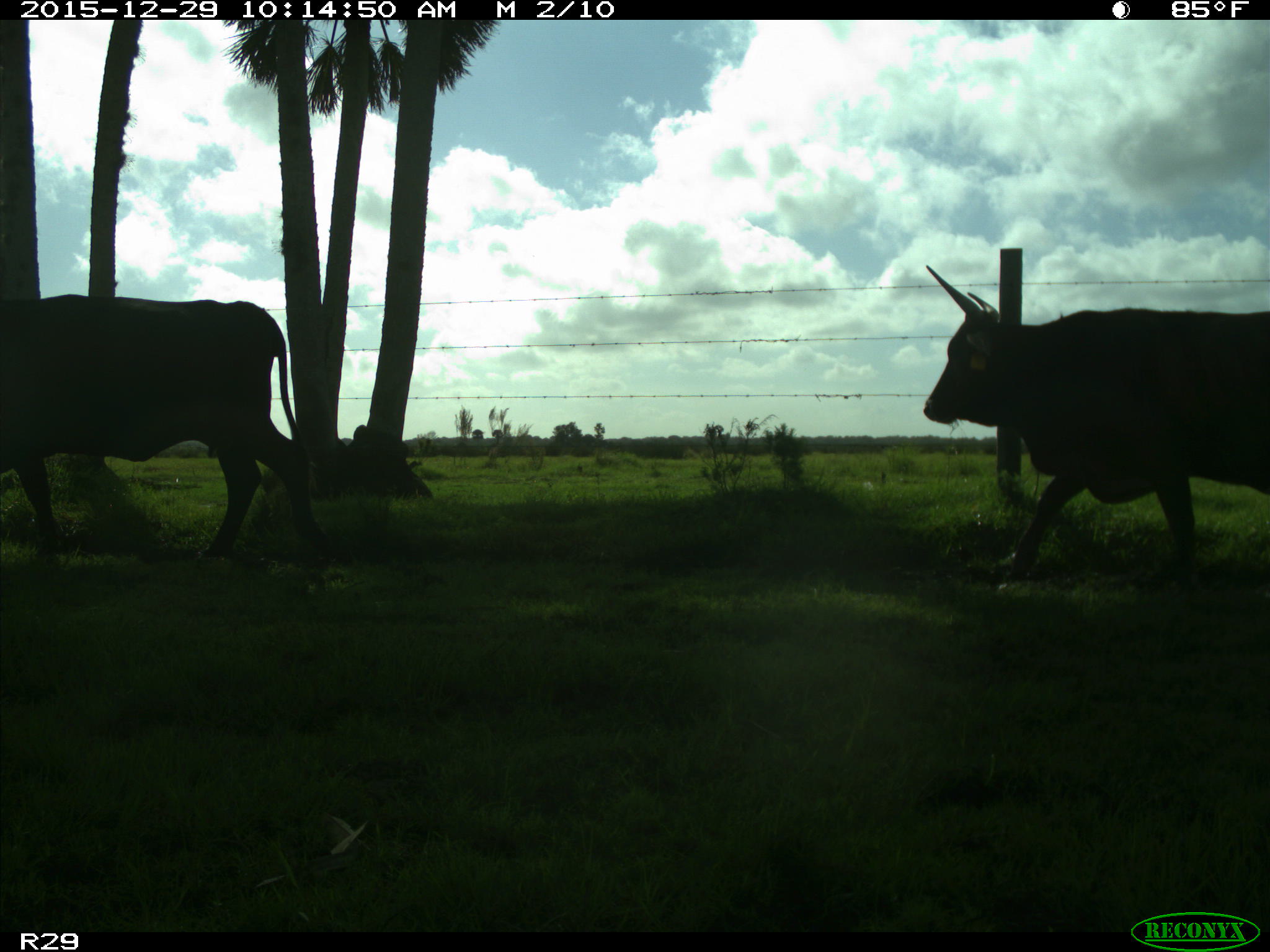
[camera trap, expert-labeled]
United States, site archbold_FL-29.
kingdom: Animalia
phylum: Chordata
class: Mammalia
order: Artiodactyla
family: Bovidae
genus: Bos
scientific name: Bos taurus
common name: domestic cow